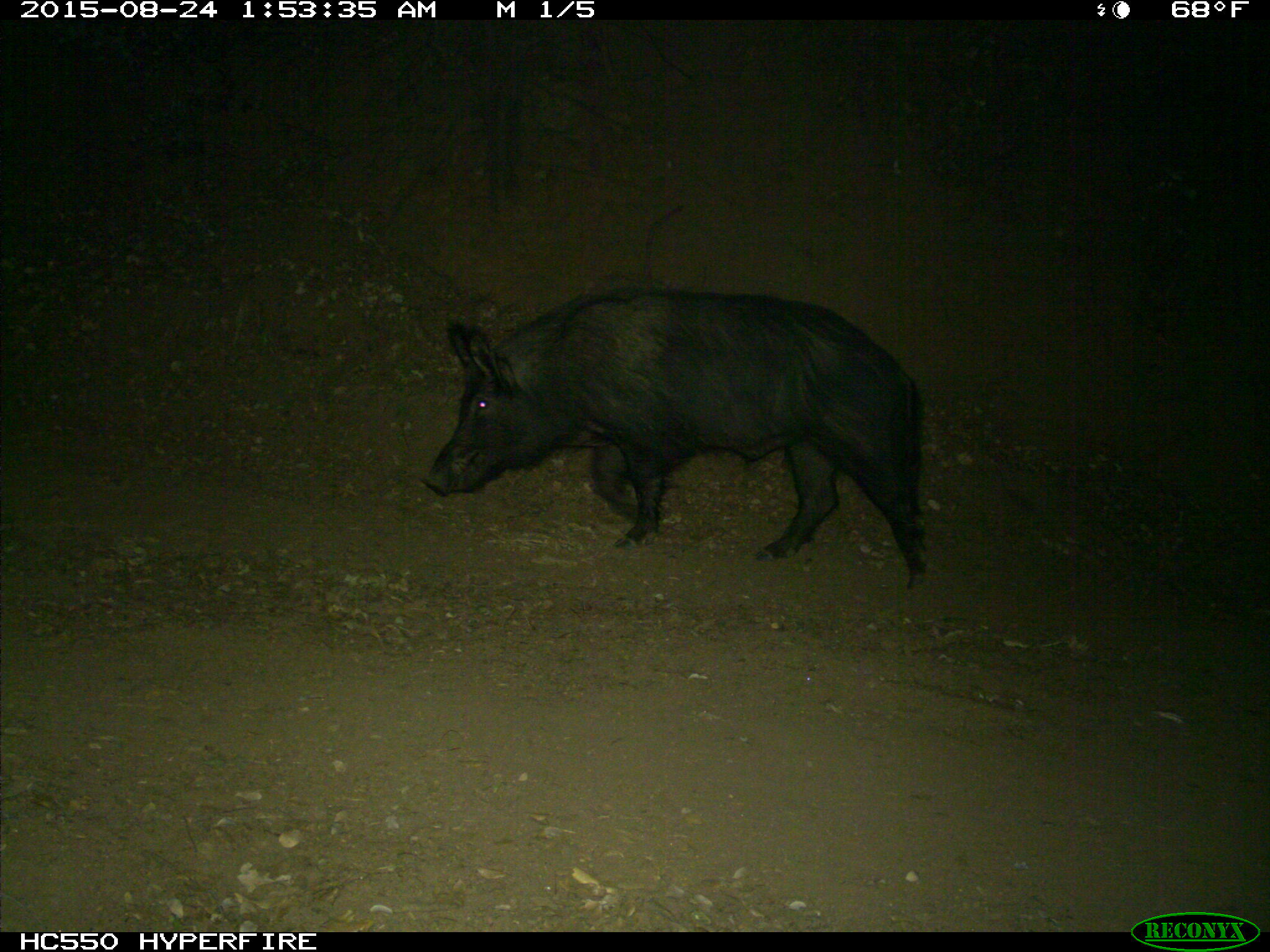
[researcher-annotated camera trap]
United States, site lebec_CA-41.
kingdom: Animalia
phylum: Chordata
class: Mammalia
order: Artiodactyla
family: Suidae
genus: Sus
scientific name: Sus scrofa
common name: wild boar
Sus scrofa (wild boar).